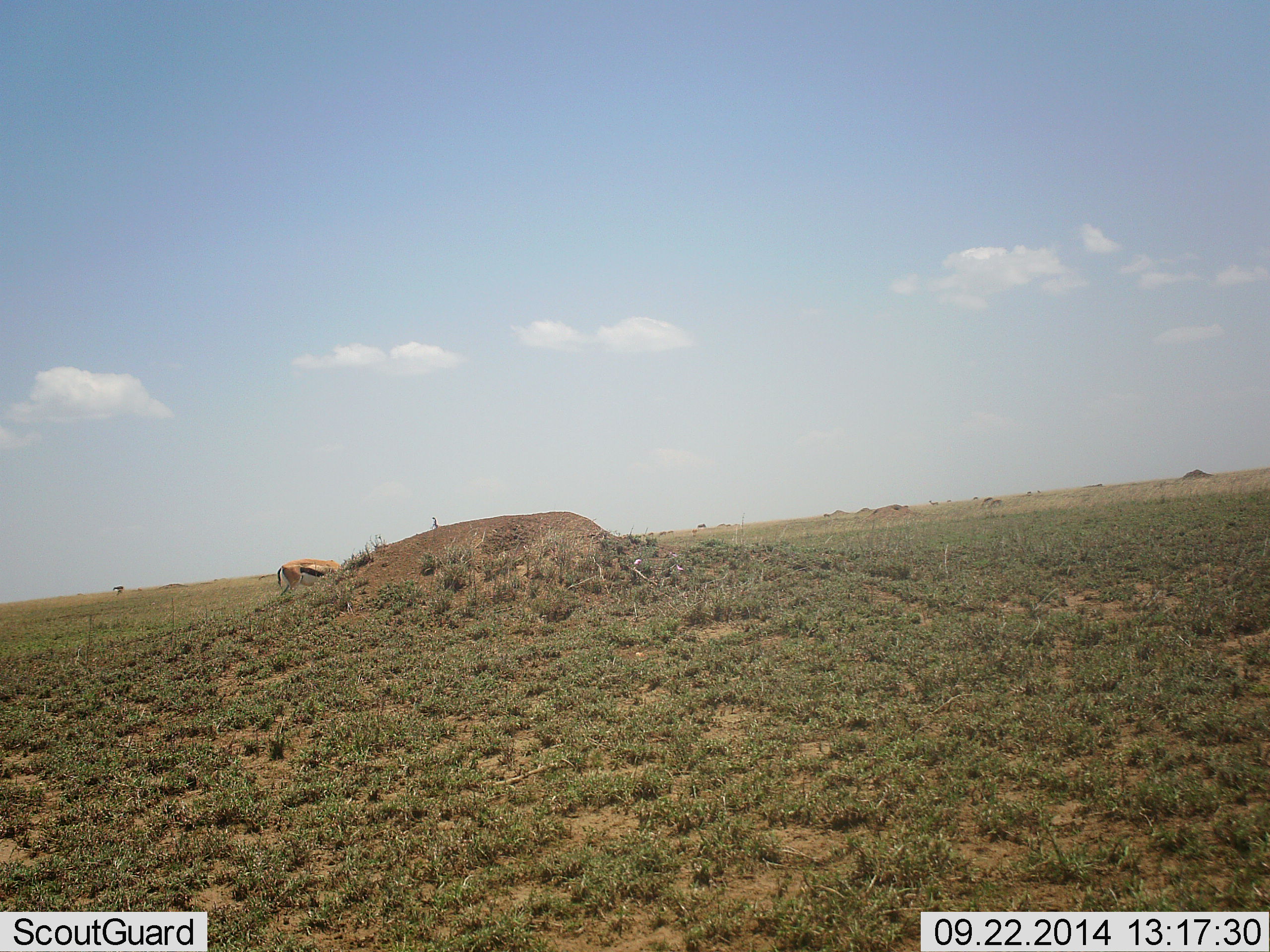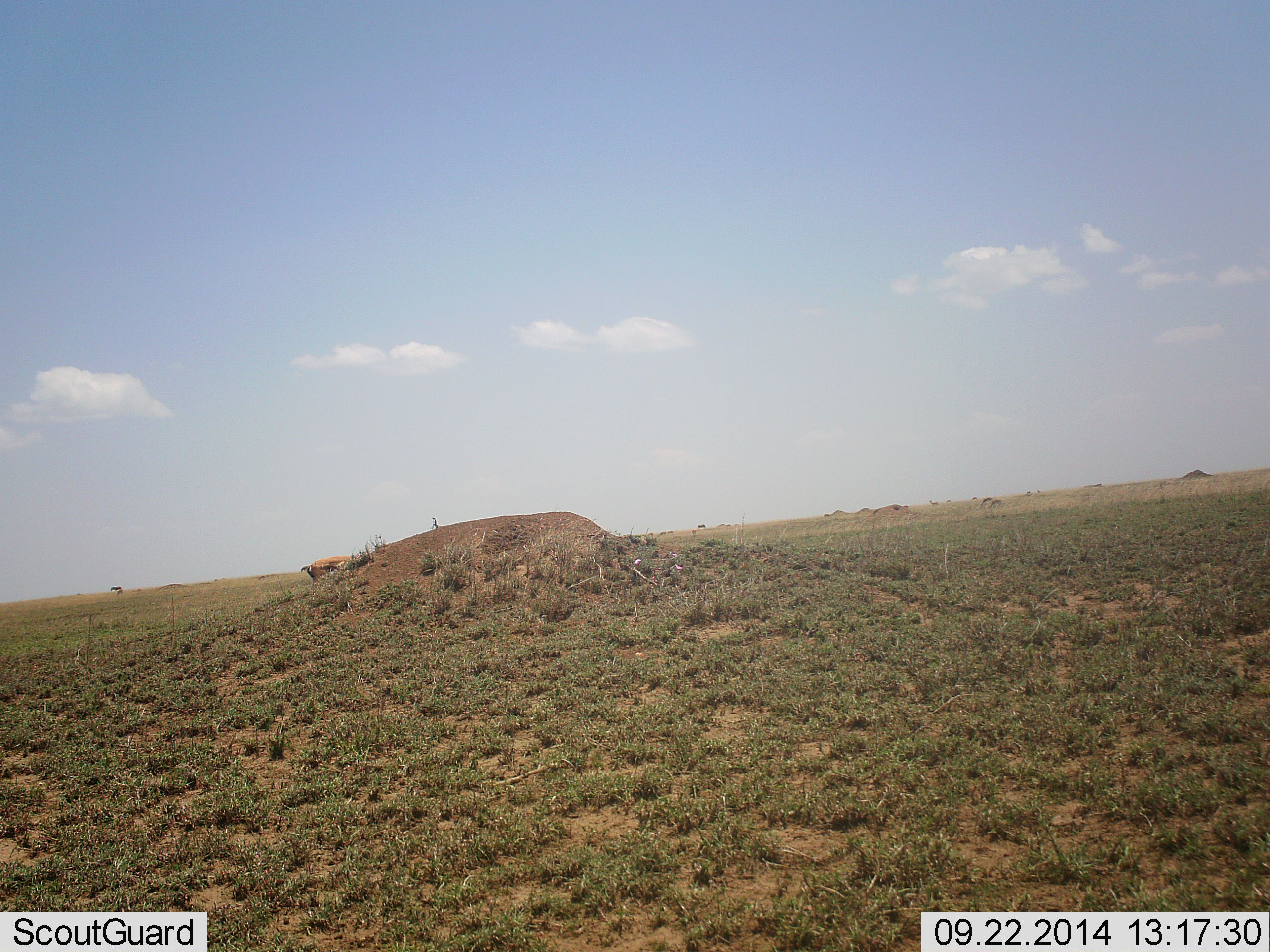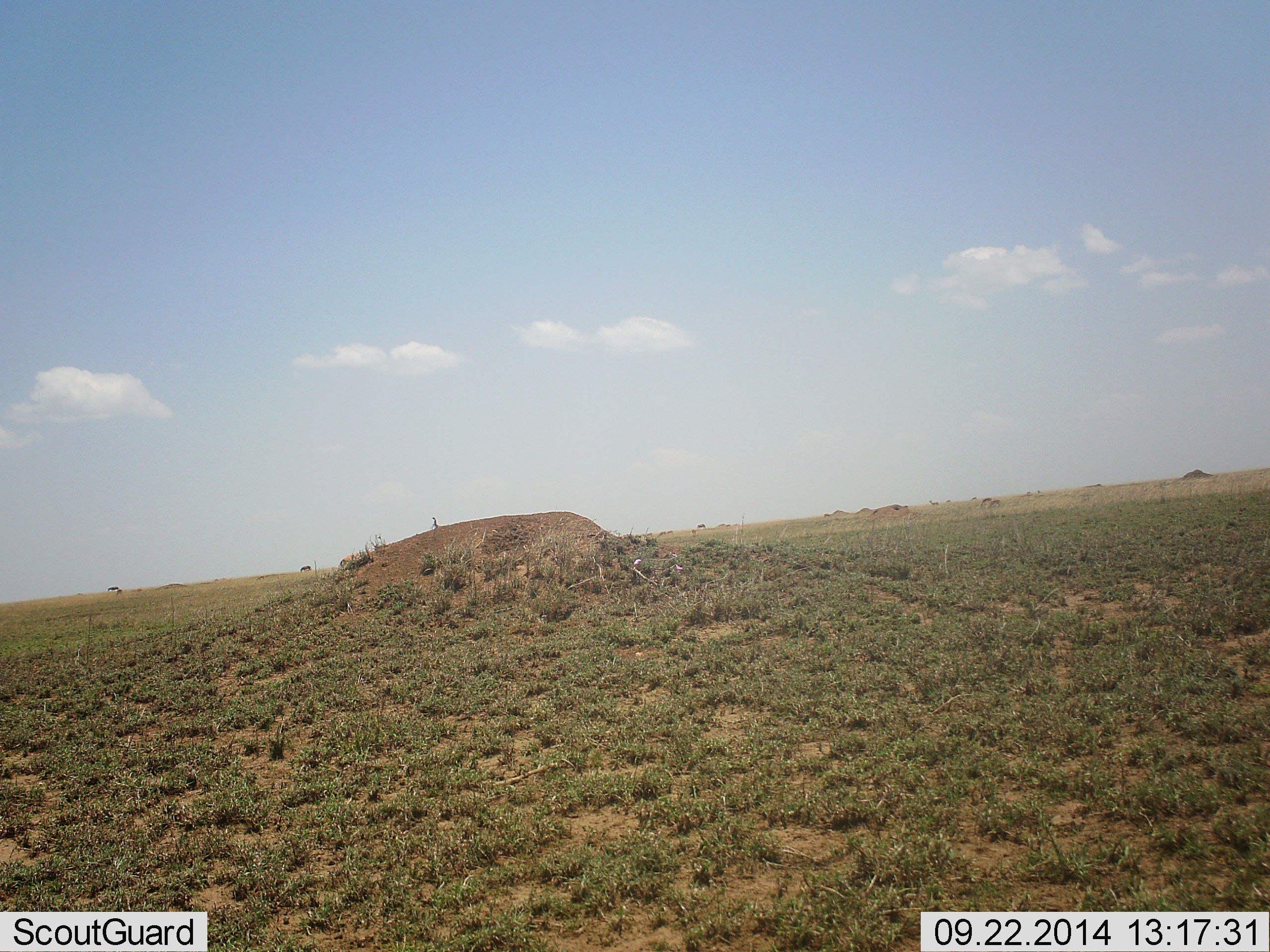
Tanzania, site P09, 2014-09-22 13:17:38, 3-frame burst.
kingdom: Animalia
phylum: Chordata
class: Mammalia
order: Artiodactyla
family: Bovidae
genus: Eudorcas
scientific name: Eudorcas thomsonii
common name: thomson's gazelle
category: gazellethomsons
Gazellethomsons (thomson's gazelle) (Eudorcas thomsonii), count 1. Behavior (volunteer vote fractions): standing 0%, resting 0%, moving 100%, interacting 0%. Young present (vote fraction): 0%. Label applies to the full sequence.